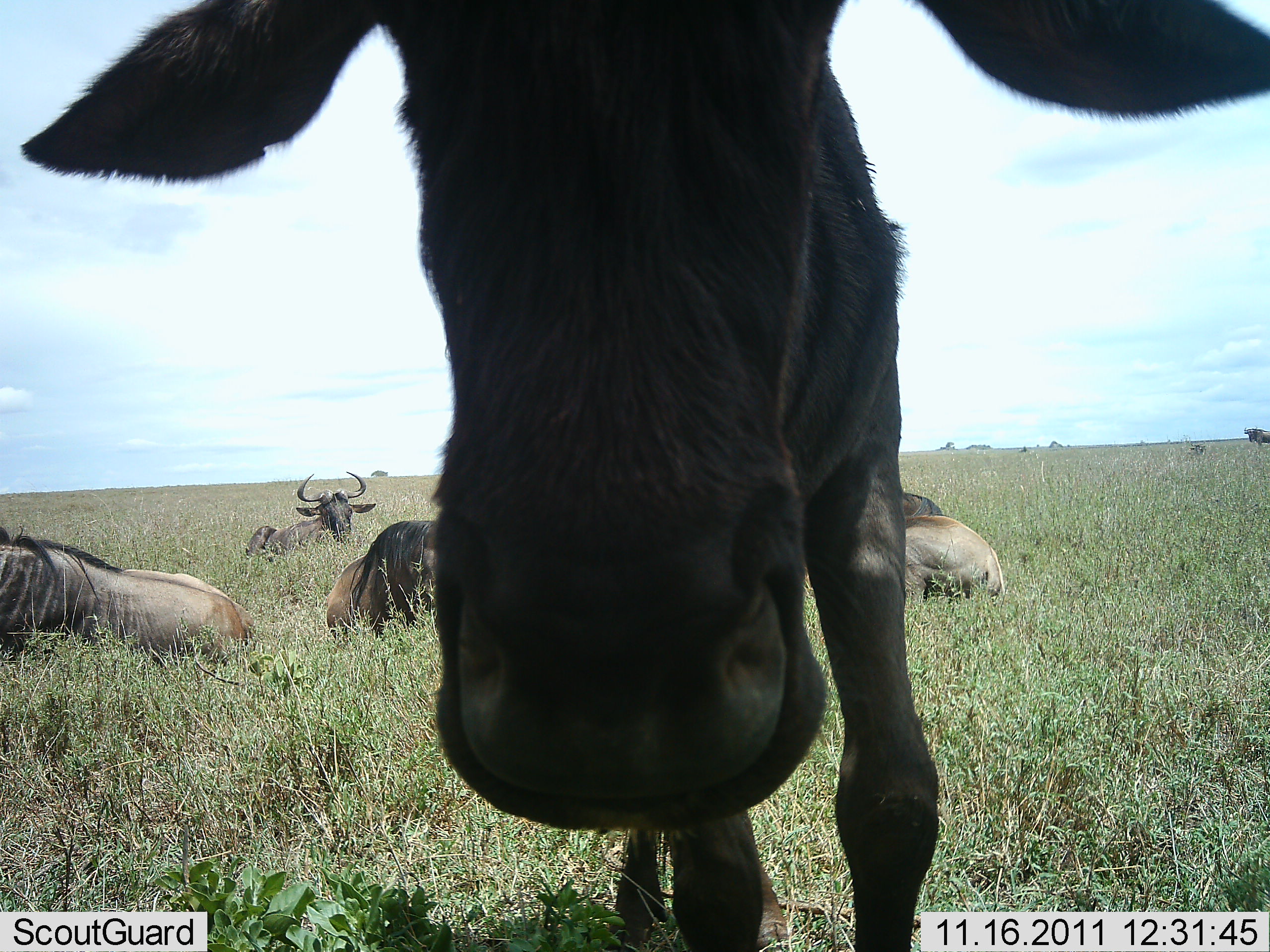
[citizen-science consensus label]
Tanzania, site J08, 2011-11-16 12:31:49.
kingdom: Animalia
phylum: Chordata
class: Mammalia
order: Artiodactyla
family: Bovidae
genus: Connochaetes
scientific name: Connochaetes taurinus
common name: blue wildebeest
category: wildebeest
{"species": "wildebeest (blue wildebeest) (Connochaetes taurinus)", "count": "5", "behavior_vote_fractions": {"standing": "62%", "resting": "100%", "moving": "0%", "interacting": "31%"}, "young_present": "0%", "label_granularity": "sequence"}